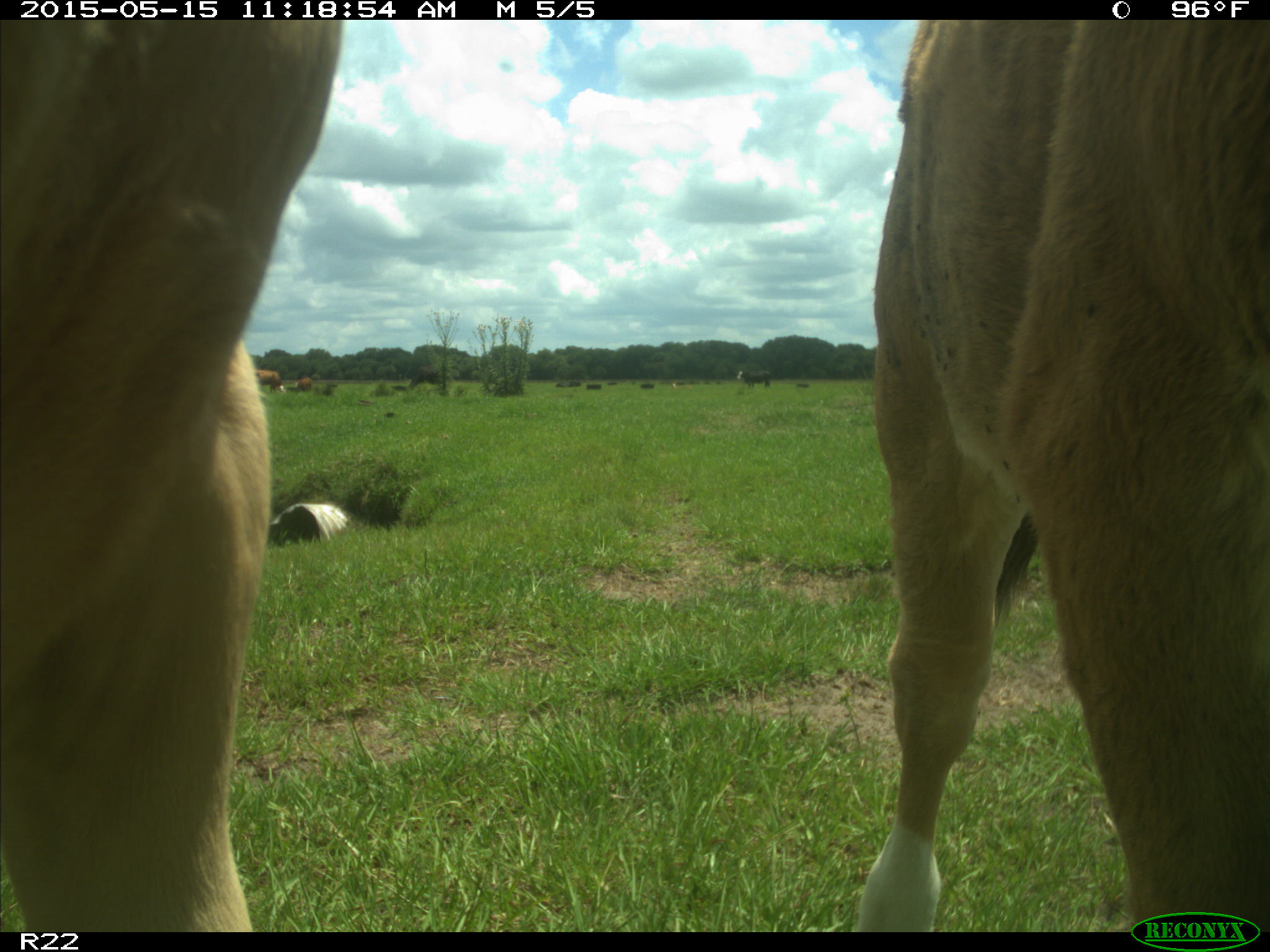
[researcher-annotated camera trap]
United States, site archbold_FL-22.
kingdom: Animalia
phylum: Chordata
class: Mammalia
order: Artiodactyla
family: Bovidae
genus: Bos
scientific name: Bos taurus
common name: domestic cow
Bos taurus (domestic cow).